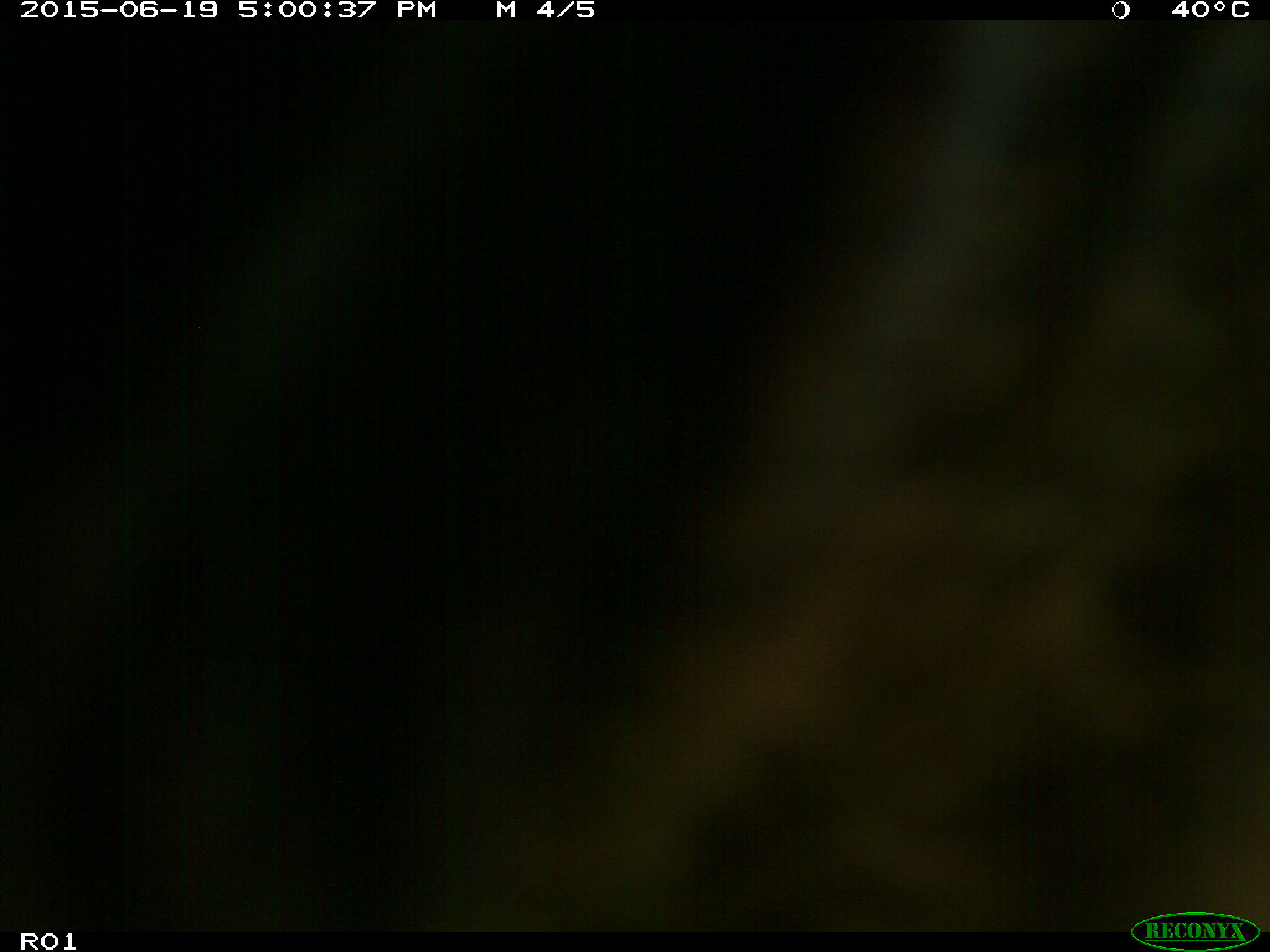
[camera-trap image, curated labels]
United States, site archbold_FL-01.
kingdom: Animalia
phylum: Chordata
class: Mammalia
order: Artiodactyla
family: Bovidae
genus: Bos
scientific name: Bos taurus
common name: domestic cow